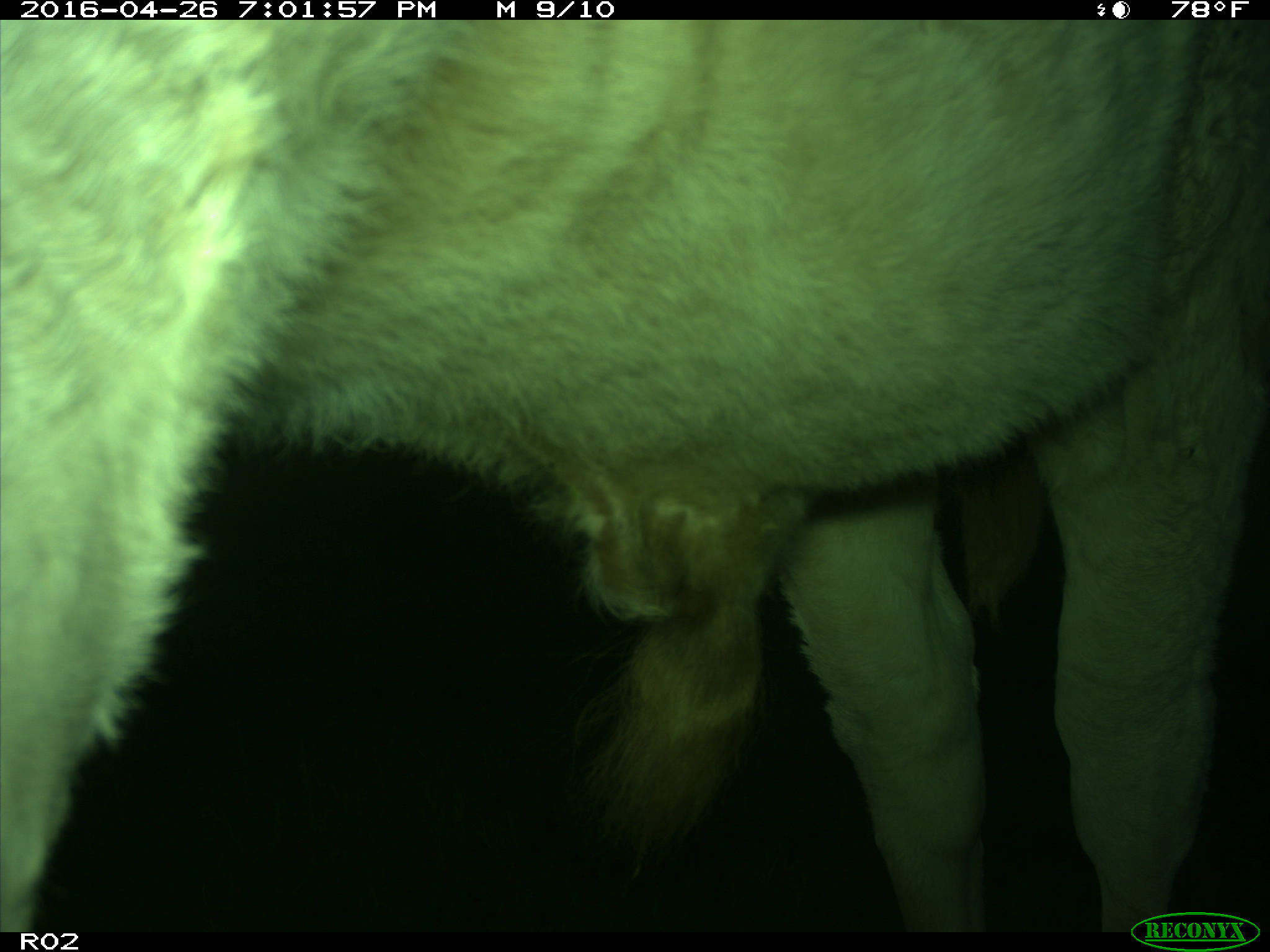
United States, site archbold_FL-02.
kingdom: Animalia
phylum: Chordata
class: Mammalia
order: Artiodactyla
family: Bovidae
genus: Bos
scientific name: Bos taurus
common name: domestic cow